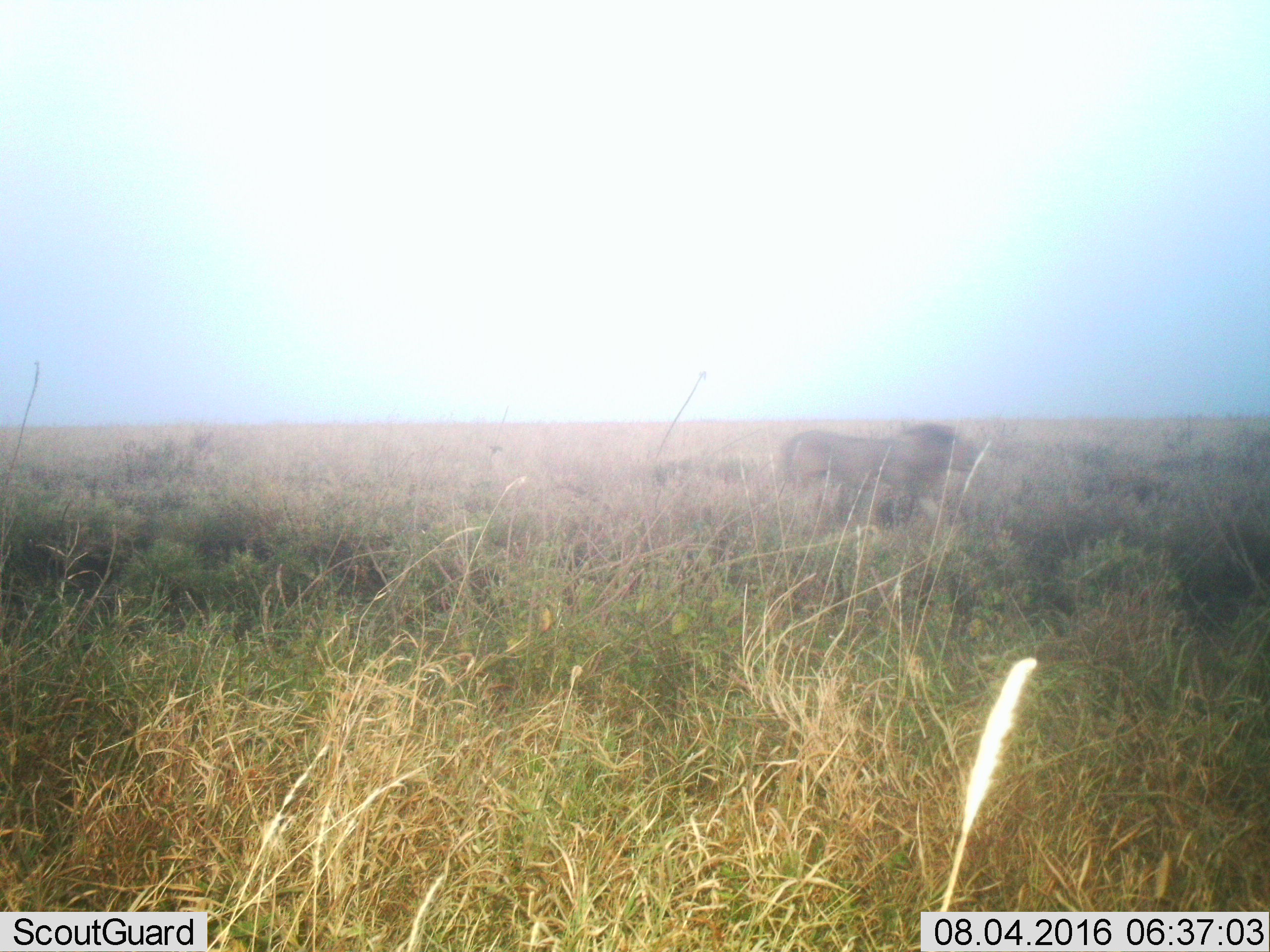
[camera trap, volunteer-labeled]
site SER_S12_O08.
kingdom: Animalia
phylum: Chordata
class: Mammalia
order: Carnivora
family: Felidae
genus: Panthera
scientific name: Panthera leo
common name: lion male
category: lionmale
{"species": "lionmale (lion male) (Panthera leo)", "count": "1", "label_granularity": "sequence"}